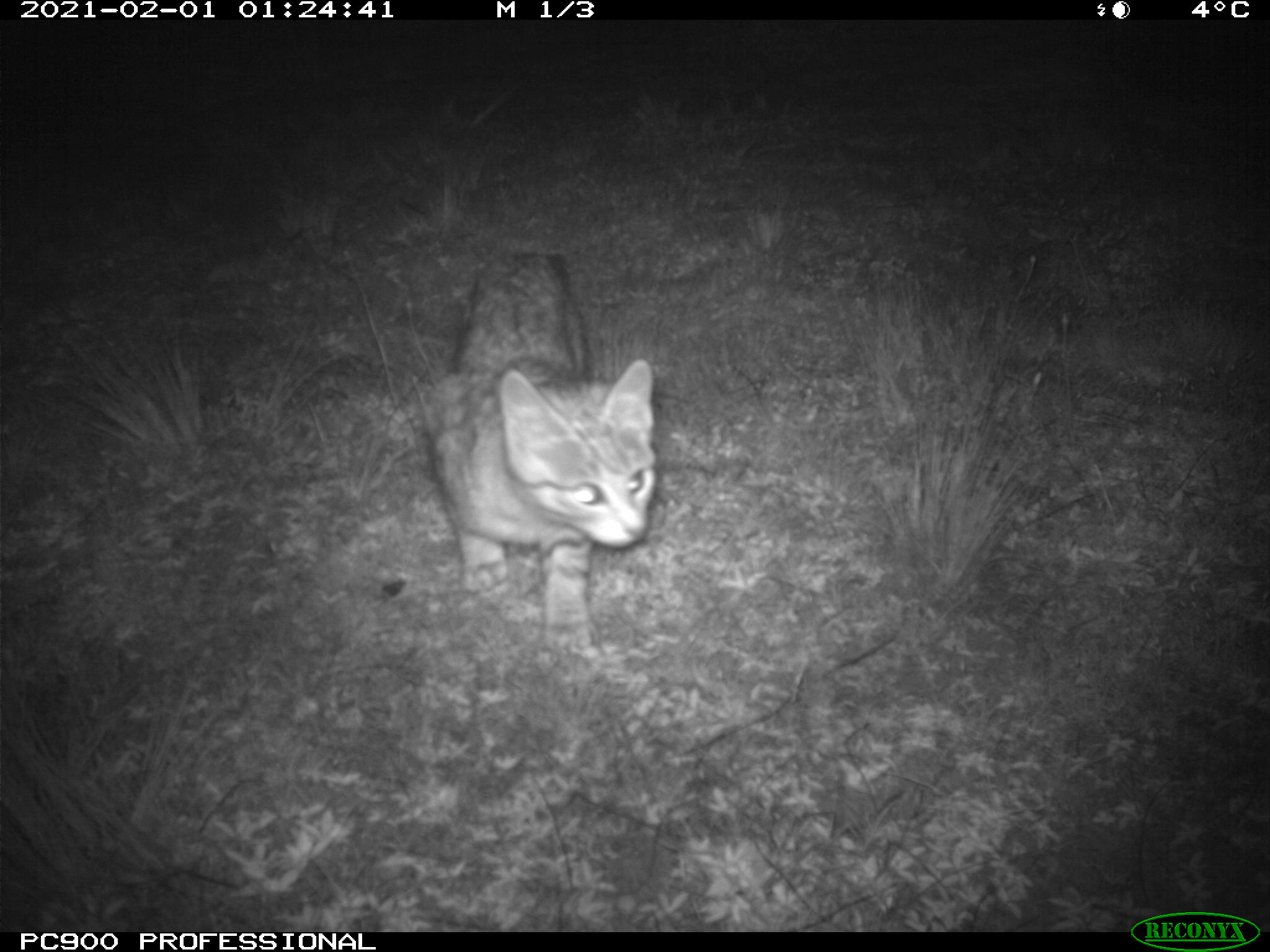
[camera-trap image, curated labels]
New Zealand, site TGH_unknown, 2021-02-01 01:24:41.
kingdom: Animalia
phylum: Chordata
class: Mammalia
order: Carnivora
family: Felidae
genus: Felis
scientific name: Felis catus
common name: domestic cat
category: cat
Cat (domestic cat) (Felis catus).